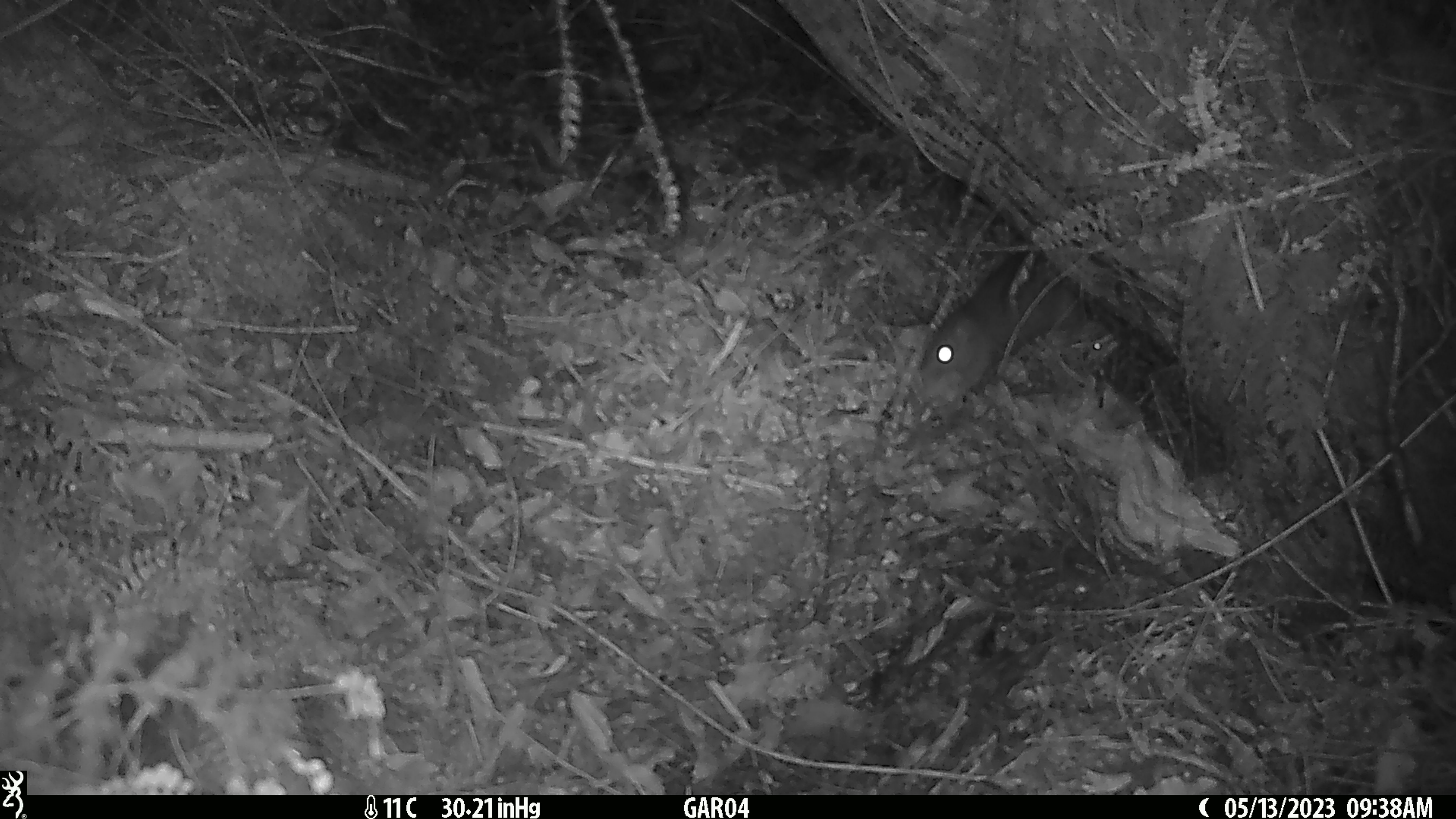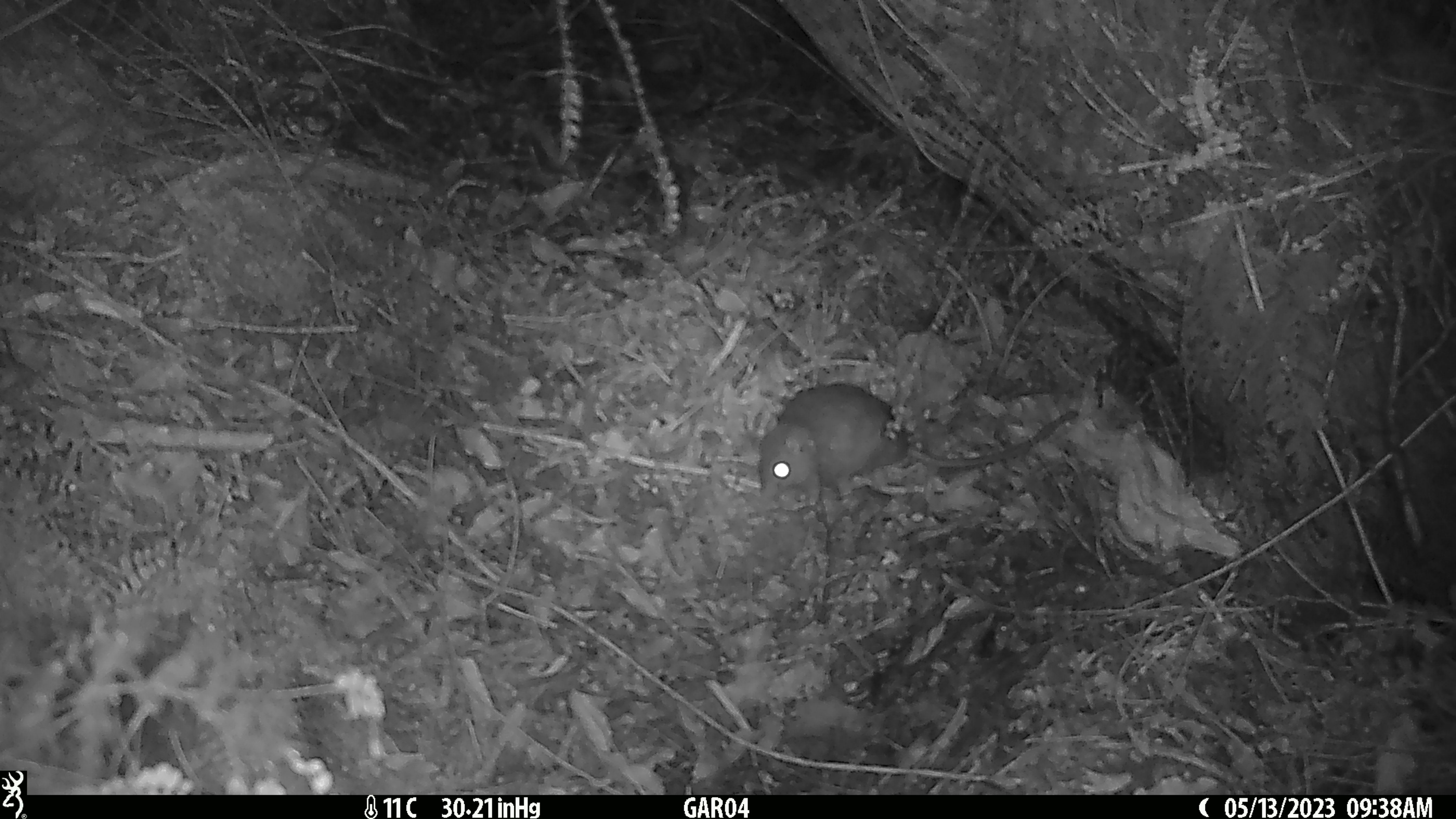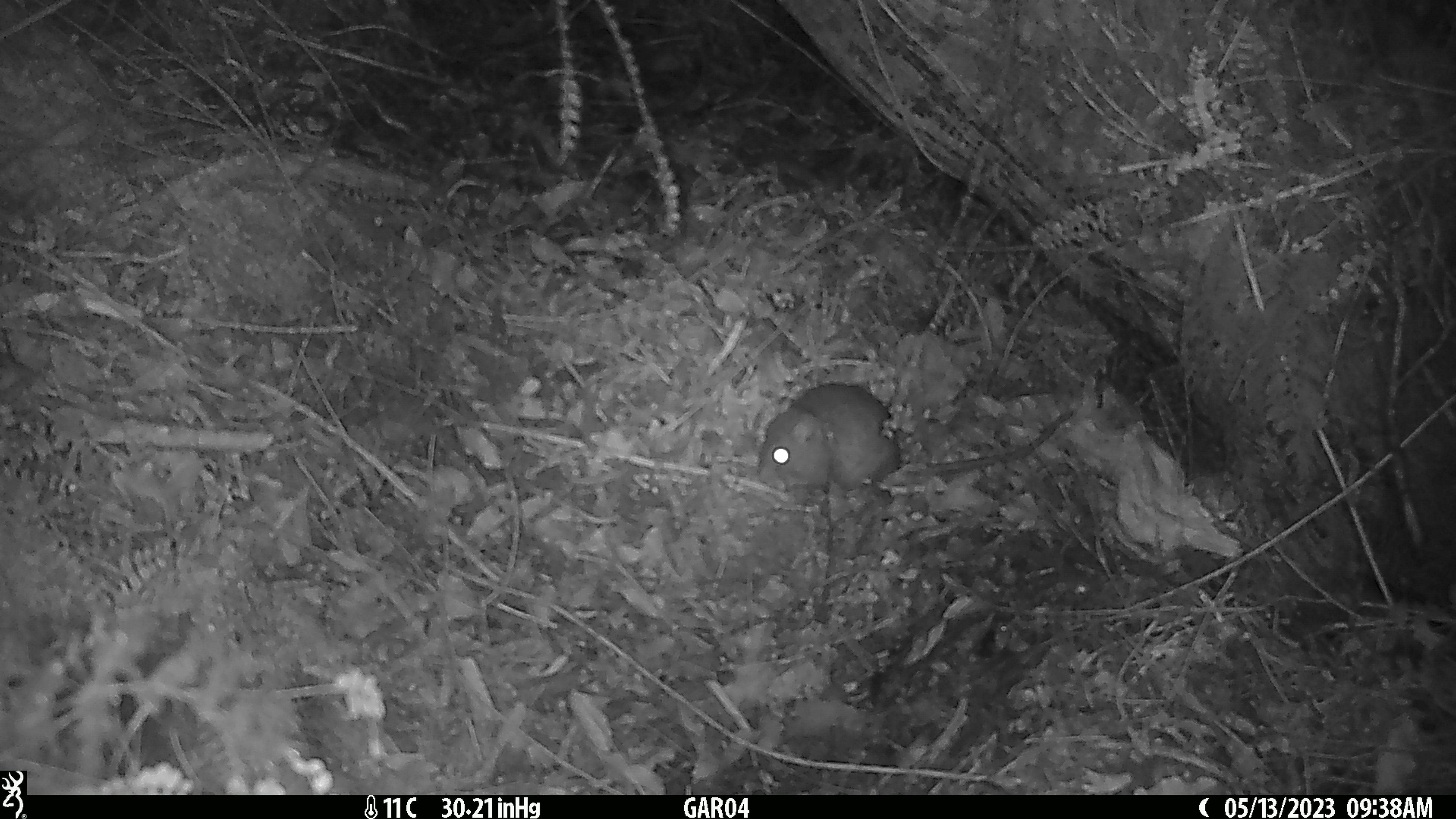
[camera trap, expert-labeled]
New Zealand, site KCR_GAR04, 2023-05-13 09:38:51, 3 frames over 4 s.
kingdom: Animalia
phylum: Chordata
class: Mammalia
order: Rodentia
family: Muridae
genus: Rattus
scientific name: Rattus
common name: rat